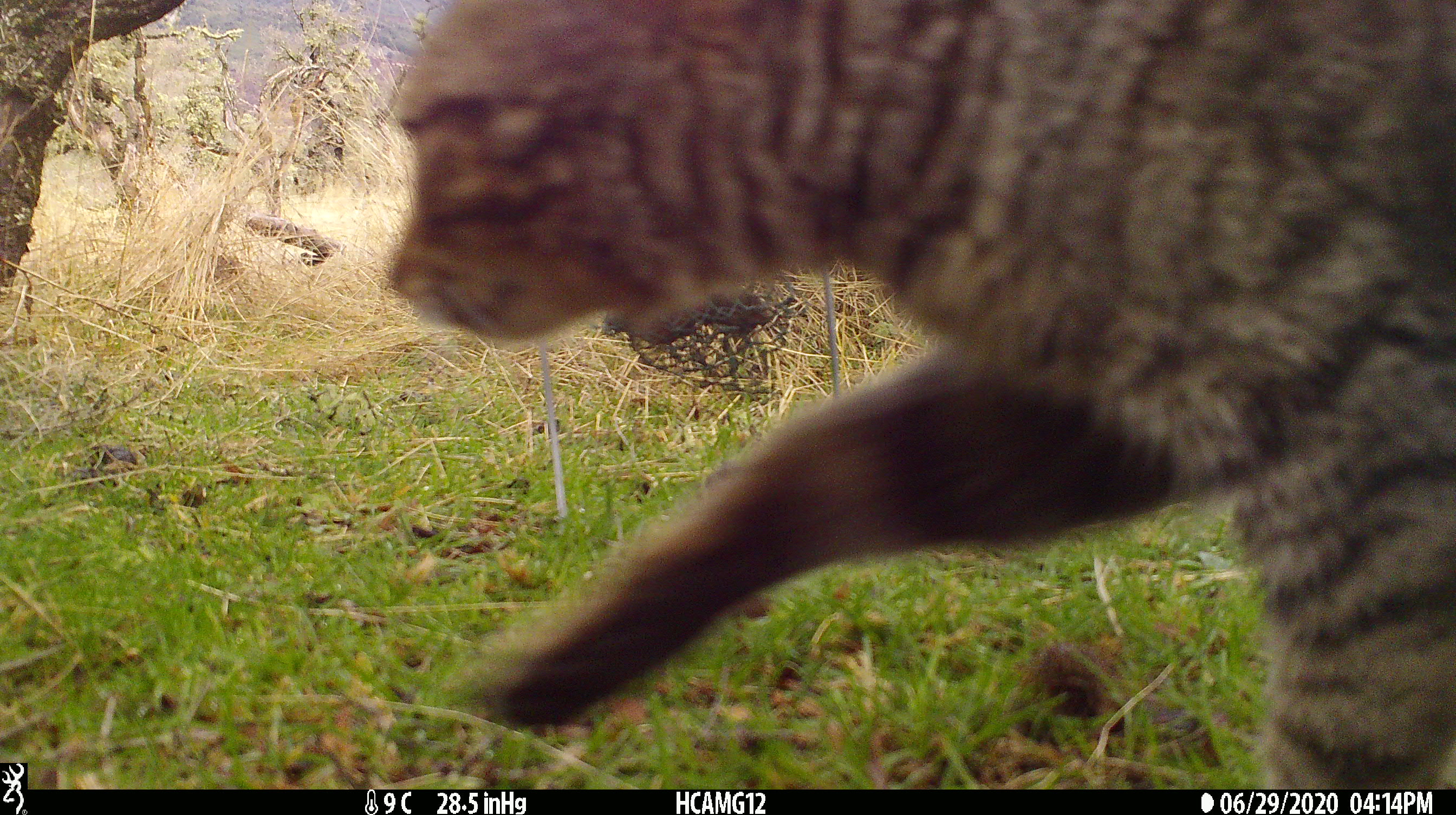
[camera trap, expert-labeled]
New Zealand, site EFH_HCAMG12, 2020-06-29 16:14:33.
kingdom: Animalia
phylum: Chordata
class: Mammalia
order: Carnivora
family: Felidae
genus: Felis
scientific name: Felis catus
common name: domestic cat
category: cat